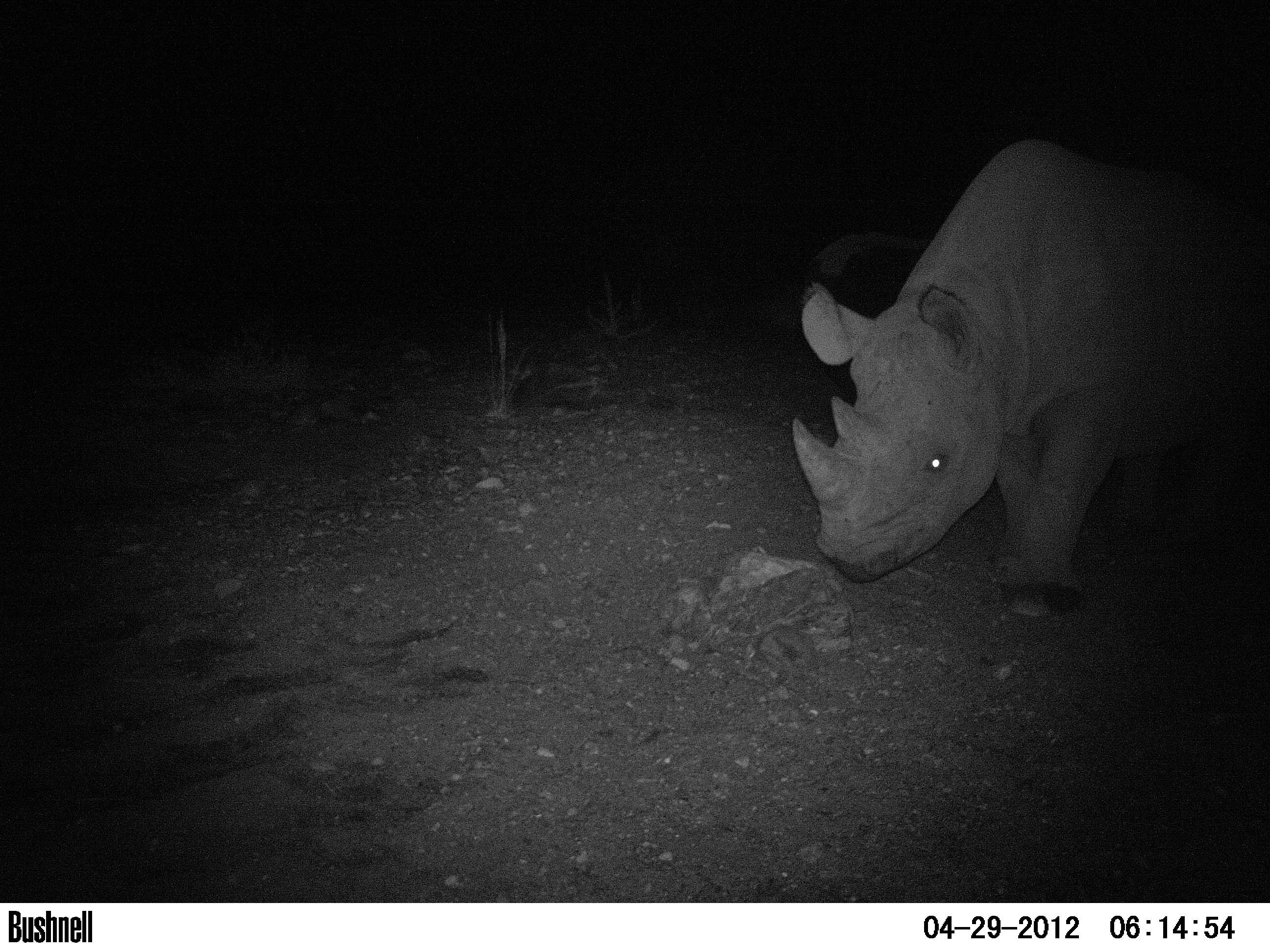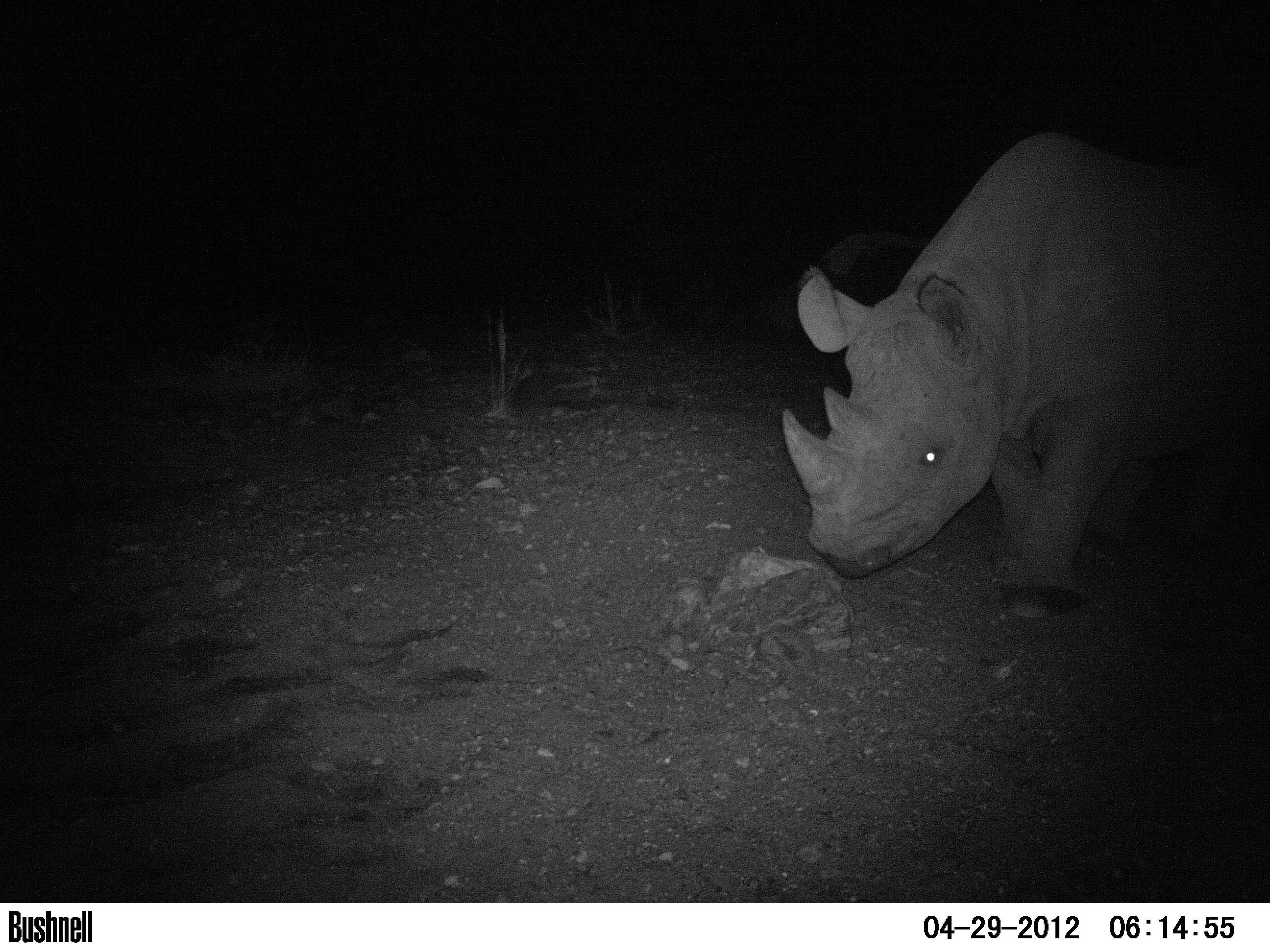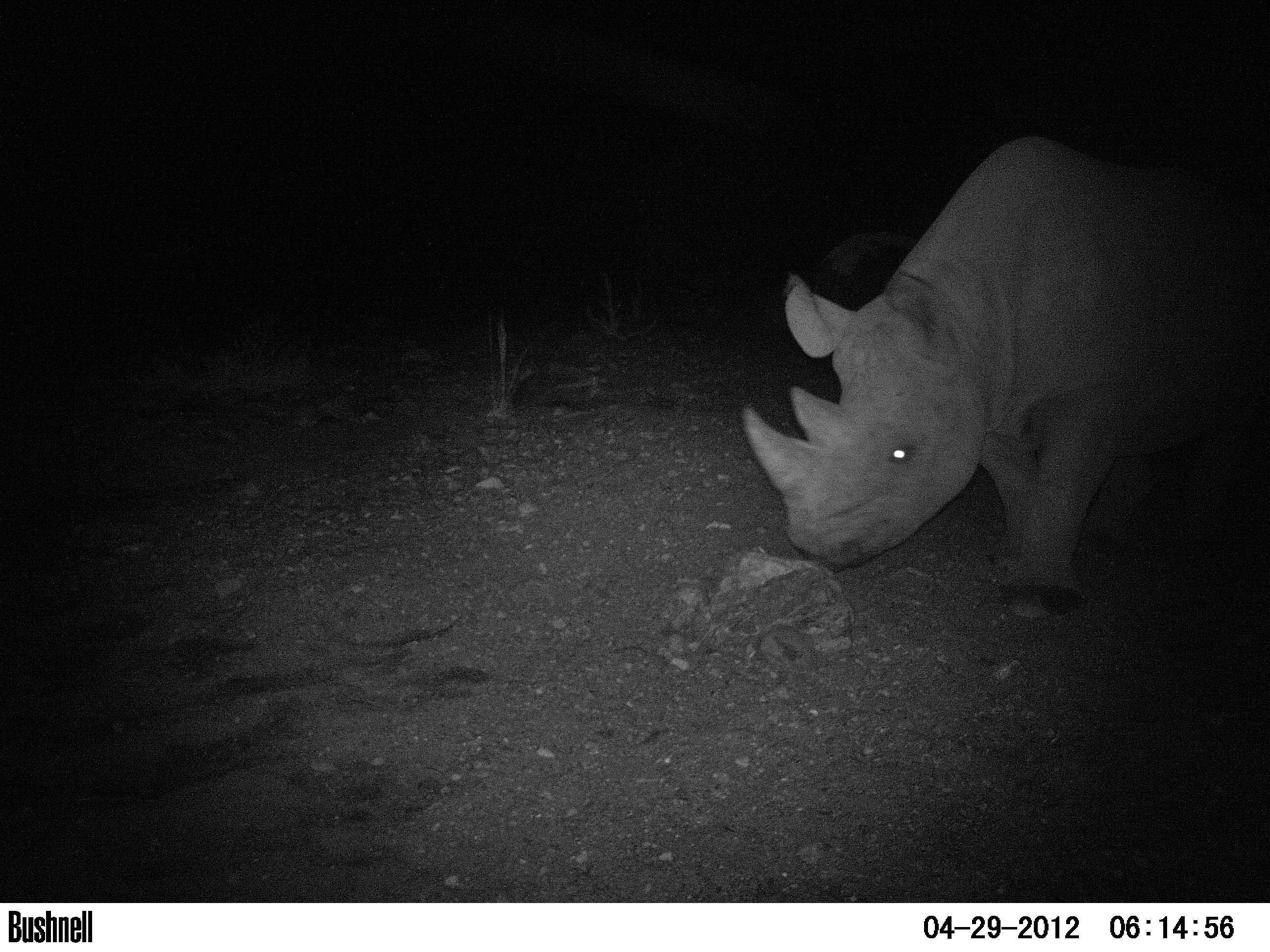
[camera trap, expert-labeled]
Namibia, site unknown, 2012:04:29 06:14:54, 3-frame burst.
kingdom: Animalia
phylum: Chordata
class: Mammalia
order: Perissodactyla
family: Rhinocerotidae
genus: Diceros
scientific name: Diceros bicornis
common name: black rhinoceros